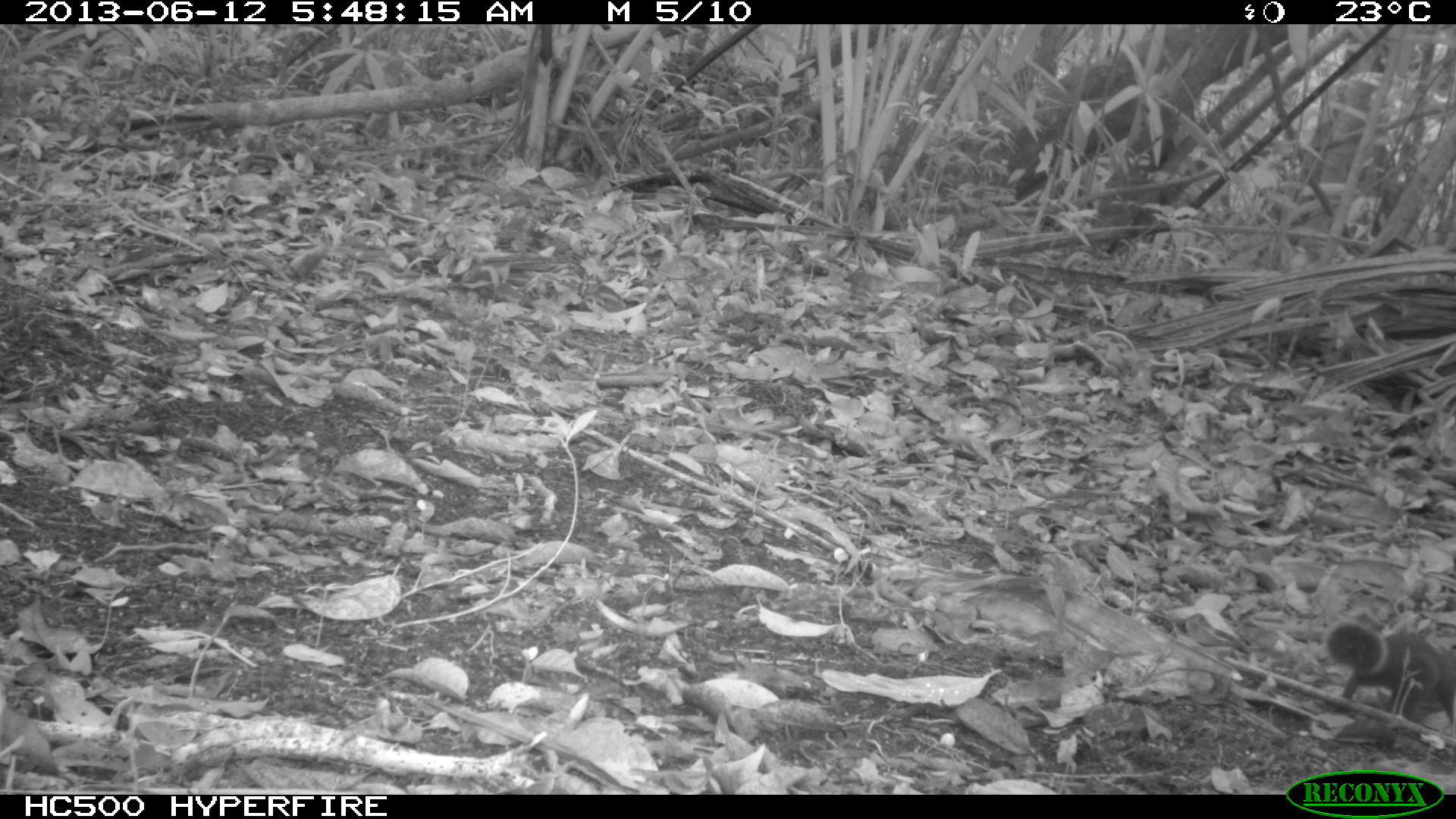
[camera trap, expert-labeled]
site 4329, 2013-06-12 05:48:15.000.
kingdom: Animalia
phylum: Chordata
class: Mammalia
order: Rodentia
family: Sciuridae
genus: Sciurus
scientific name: Sciurus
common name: squirrel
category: sciurus sp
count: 1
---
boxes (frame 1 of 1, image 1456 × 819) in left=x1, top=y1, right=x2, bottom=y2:
sciurus sp: left=1311, top=621, right=1456, bottom=731